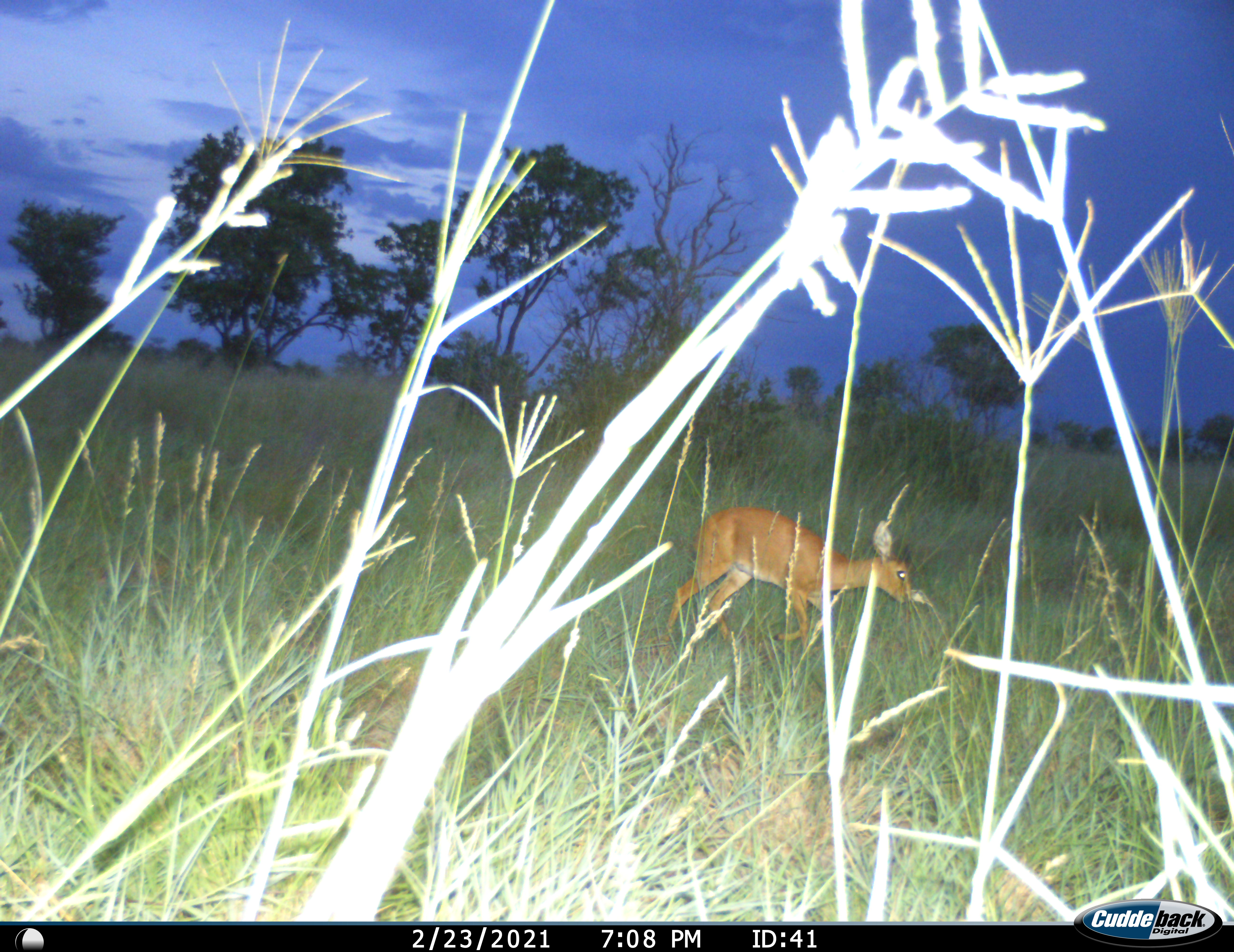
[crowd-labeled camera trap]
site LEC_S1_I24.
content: unidentified animal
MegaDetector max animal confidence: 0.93